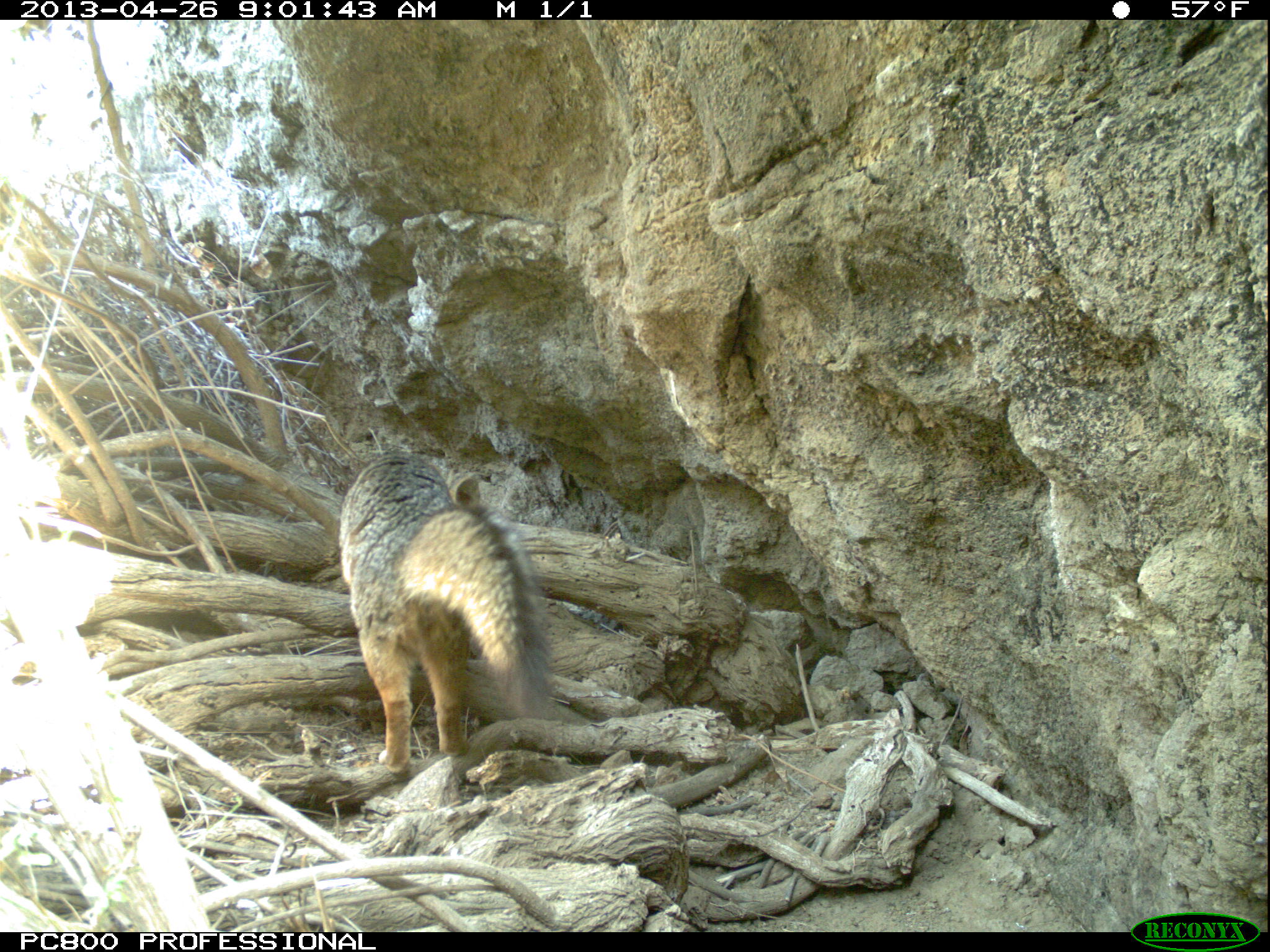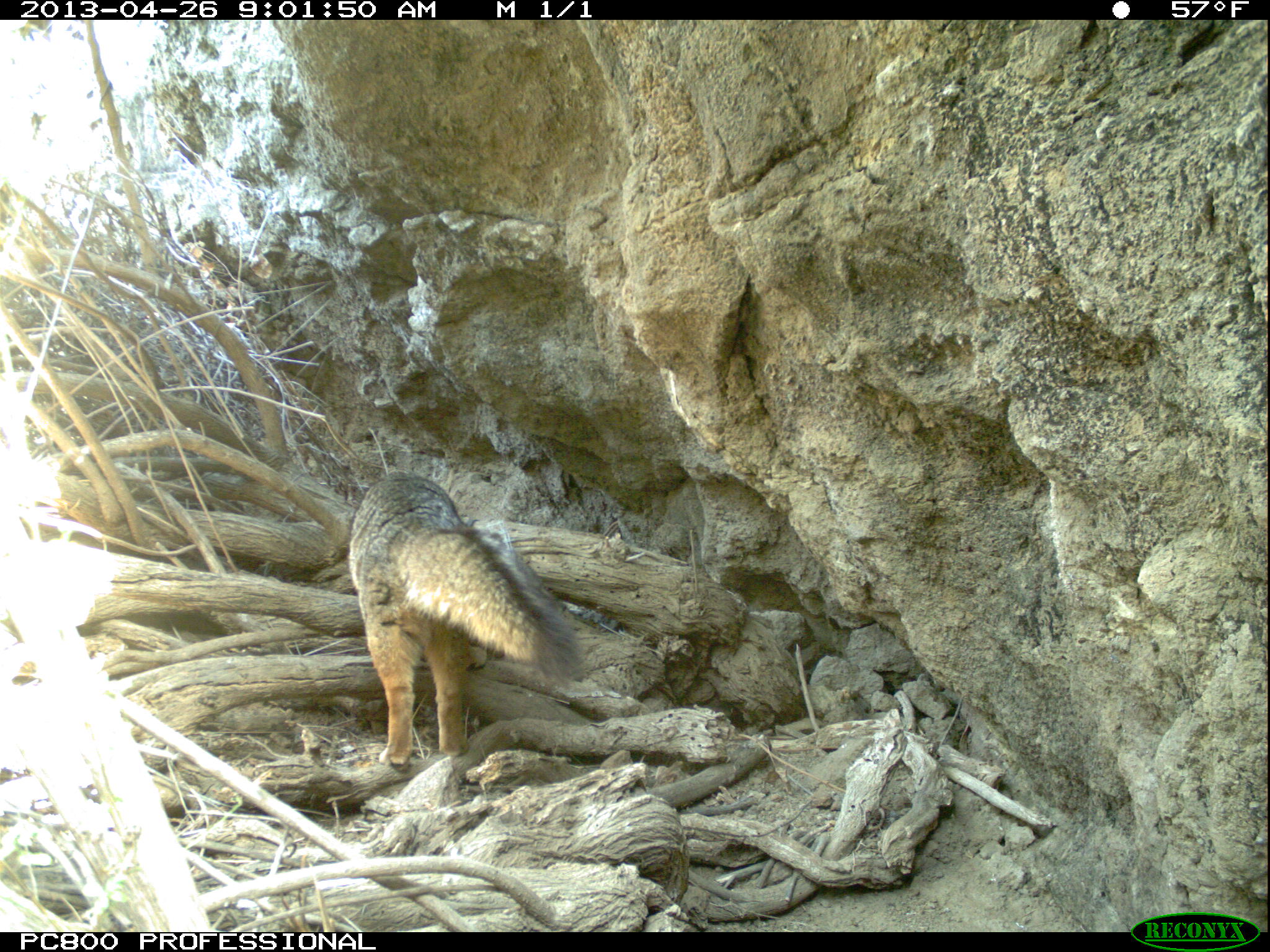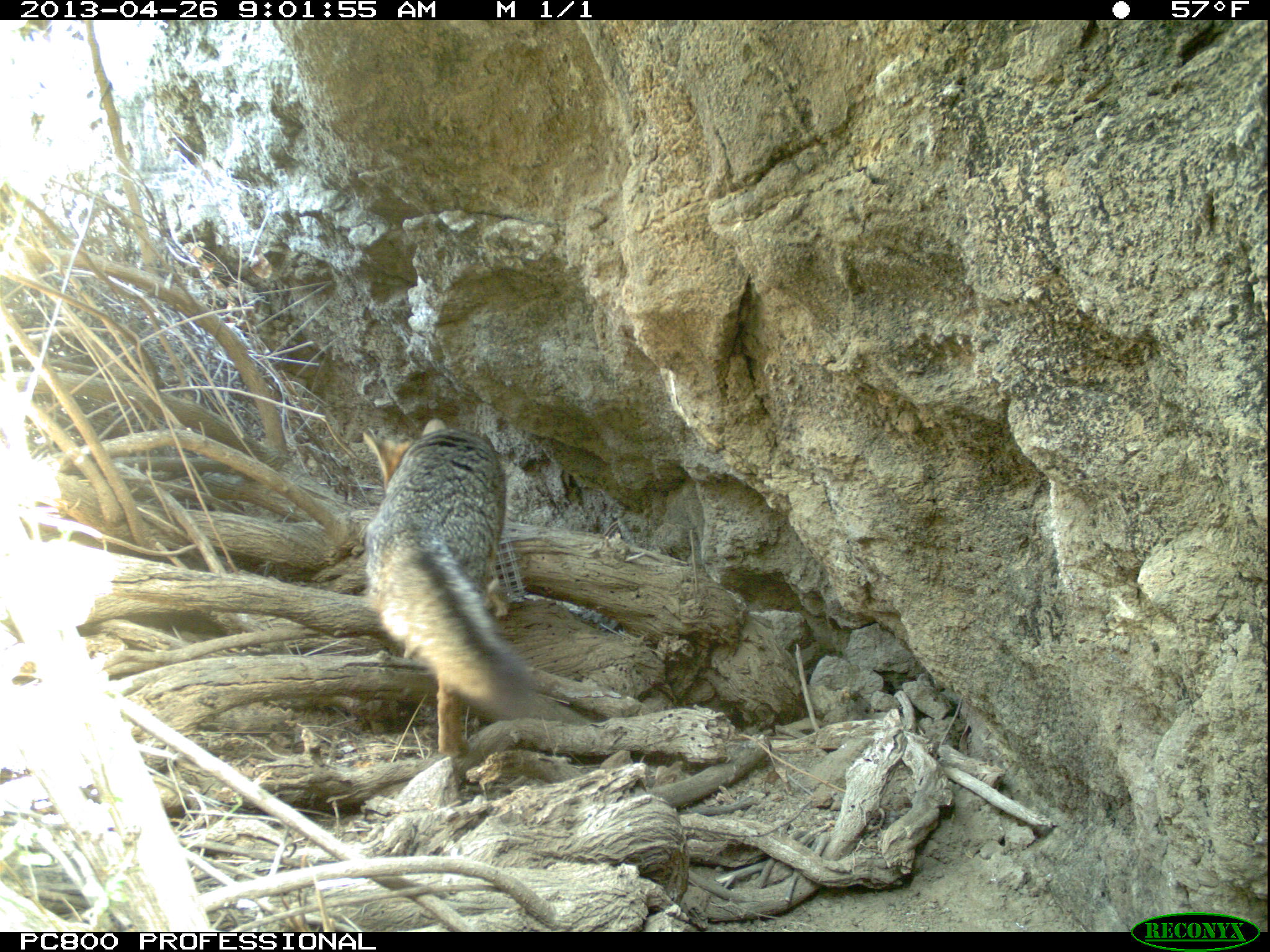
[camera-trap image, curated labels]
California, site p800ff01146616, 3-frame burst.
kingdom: Animalia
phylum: Chordata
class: Mammalia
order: Carnivora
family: Canidae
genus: Urocyon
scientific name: Urocyon littoralis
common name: island fox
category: fox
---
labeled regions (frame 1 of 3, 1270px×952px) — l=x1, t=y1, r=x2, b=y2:
fox: l=337, t=451, r=551, b=778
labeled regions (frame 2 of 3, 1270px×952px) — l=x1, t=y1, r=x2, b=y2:
fox: l=349, t=472, r=580, b=769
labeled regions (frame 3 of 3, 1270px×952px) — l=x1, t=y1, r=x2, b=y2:
fox: l=362, t=418, r=534, b=758